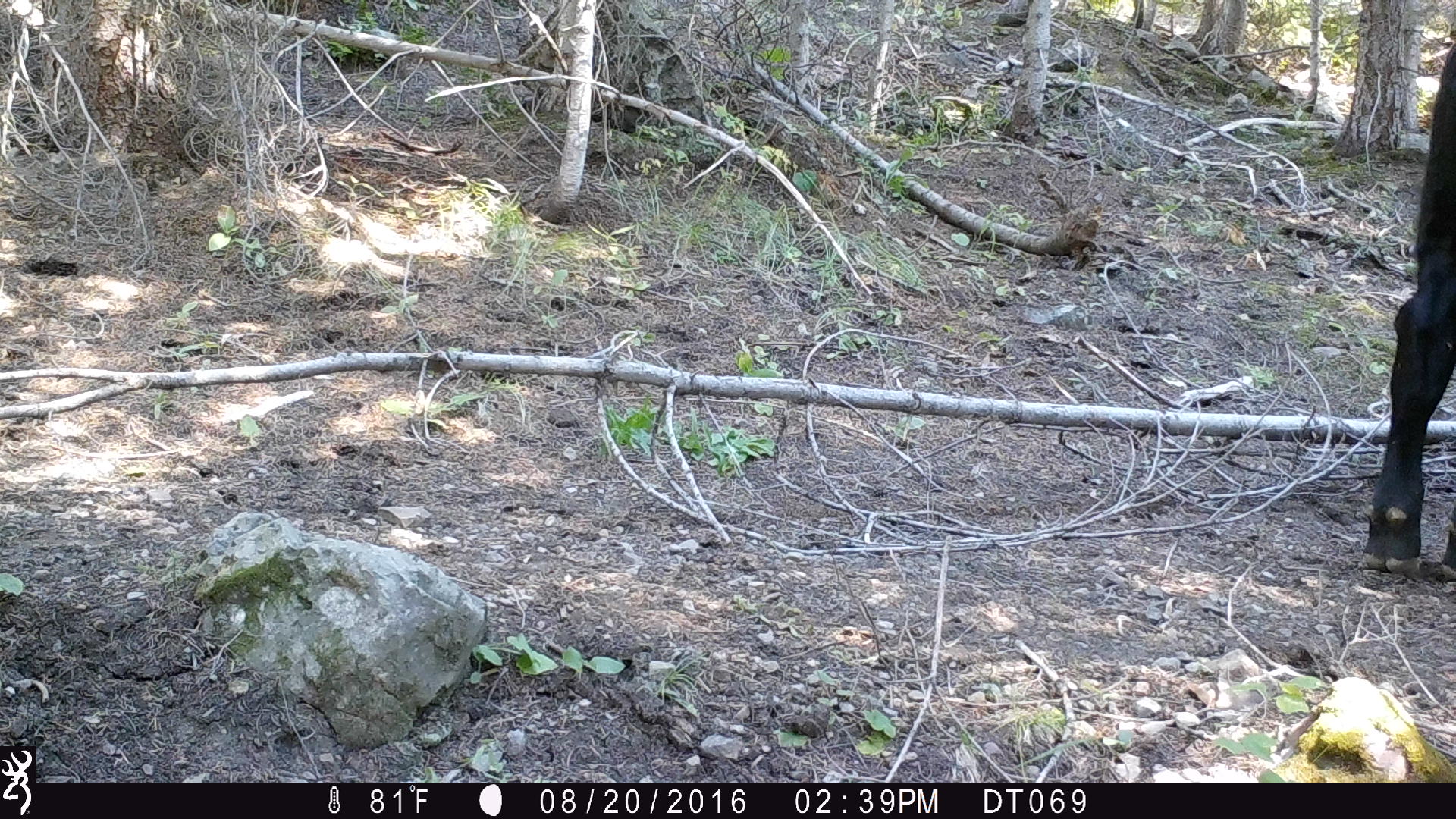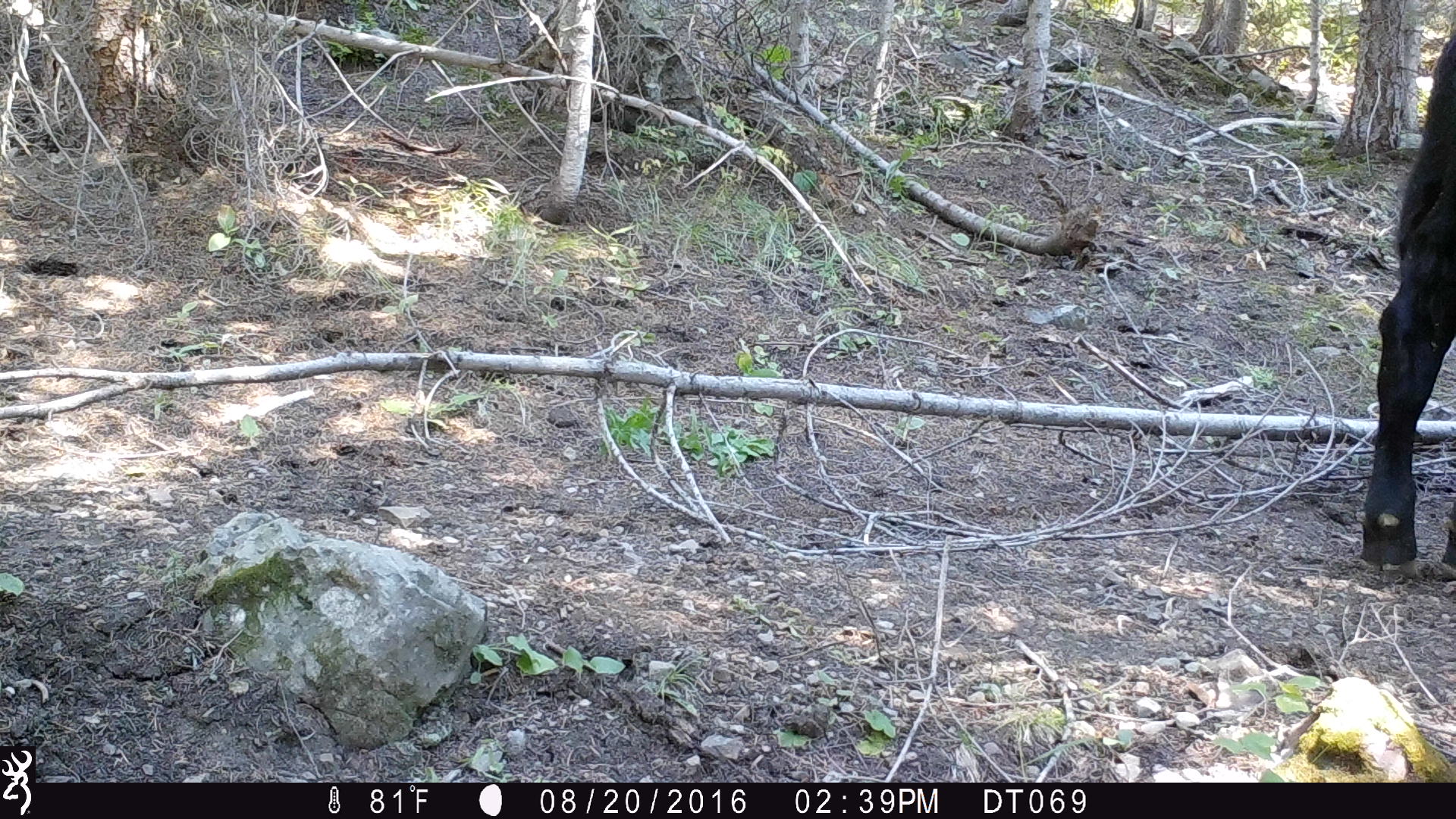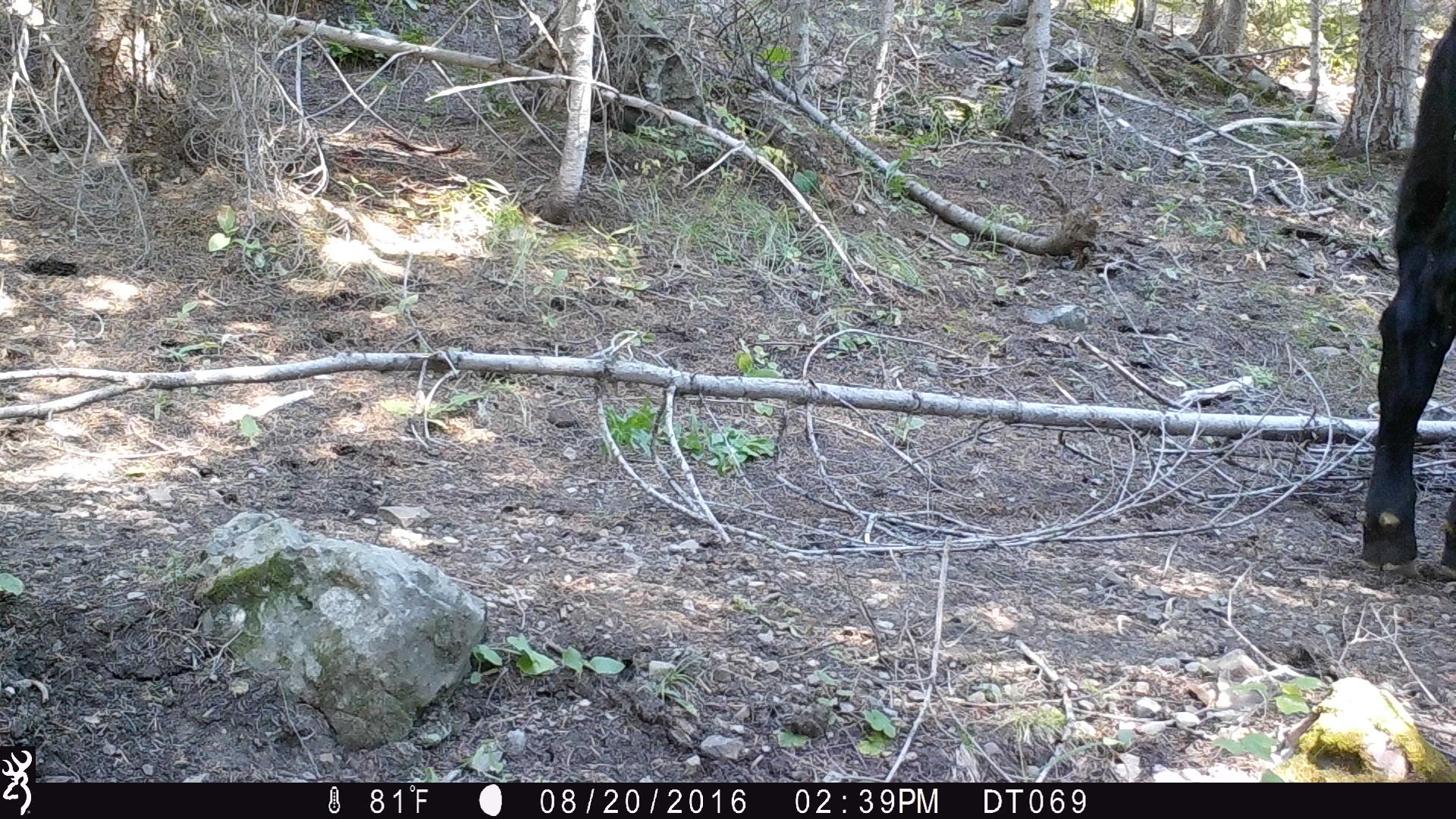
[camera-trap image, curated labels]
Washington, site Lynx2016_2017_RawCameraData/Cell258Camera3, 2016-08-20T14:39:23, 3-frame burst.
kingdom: Animalia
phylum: Chordata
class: Mammalia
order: Artiodactyla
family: Bovidae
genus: Bos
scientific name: Bos taurus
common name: domestic cattle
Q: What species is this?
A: Domestic cattle (Bos taurus).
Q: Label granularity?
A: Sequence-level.